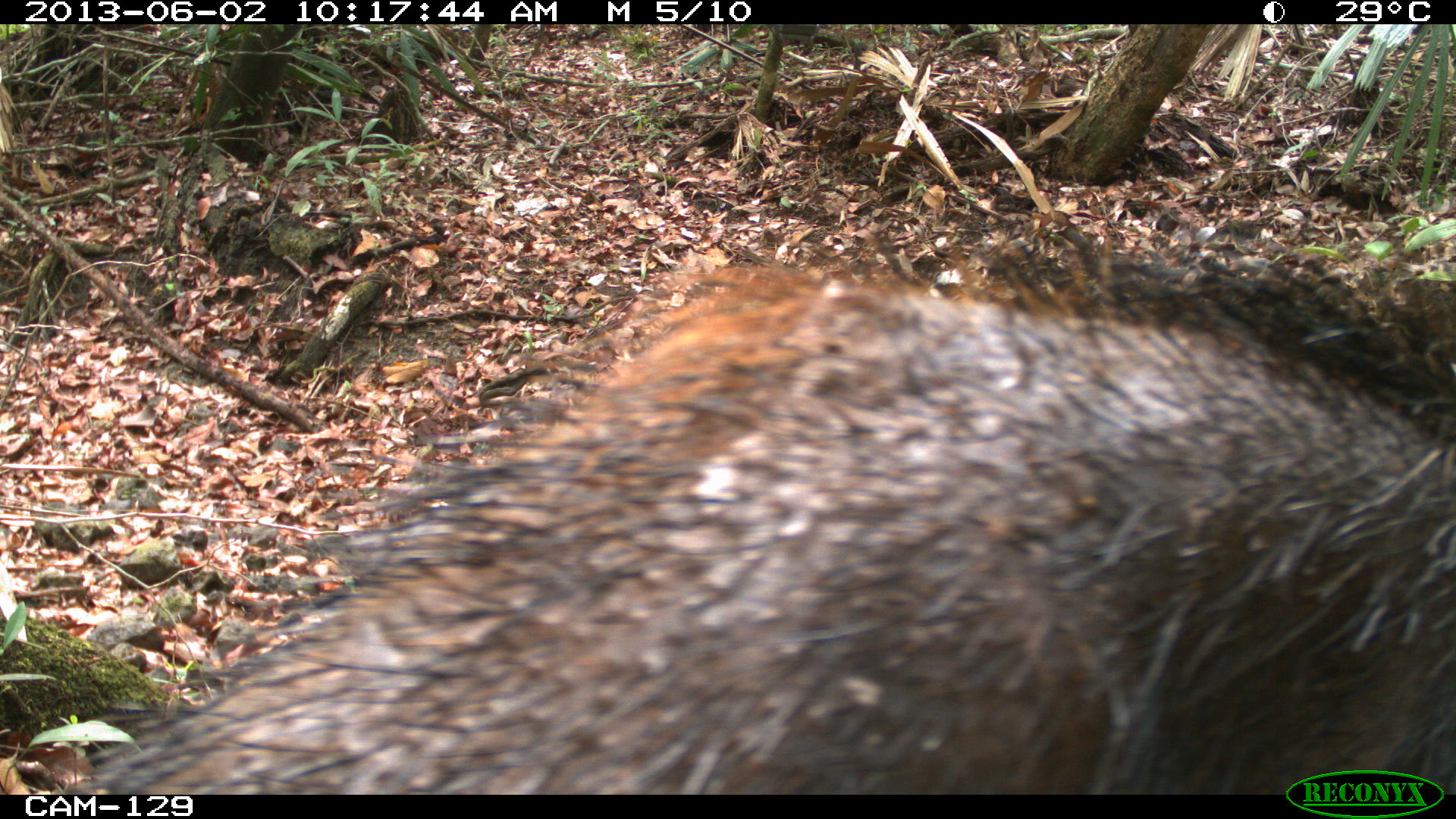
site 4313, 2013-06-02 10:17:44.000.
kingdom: Animalia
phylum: Chordata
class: Mammalia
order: Artiodactyla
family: Tayassuidae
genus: Tayassu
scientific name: Tayassu pecari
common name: white-lipped peccary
Tayassu pecari (white-lipped peccary), count 2.